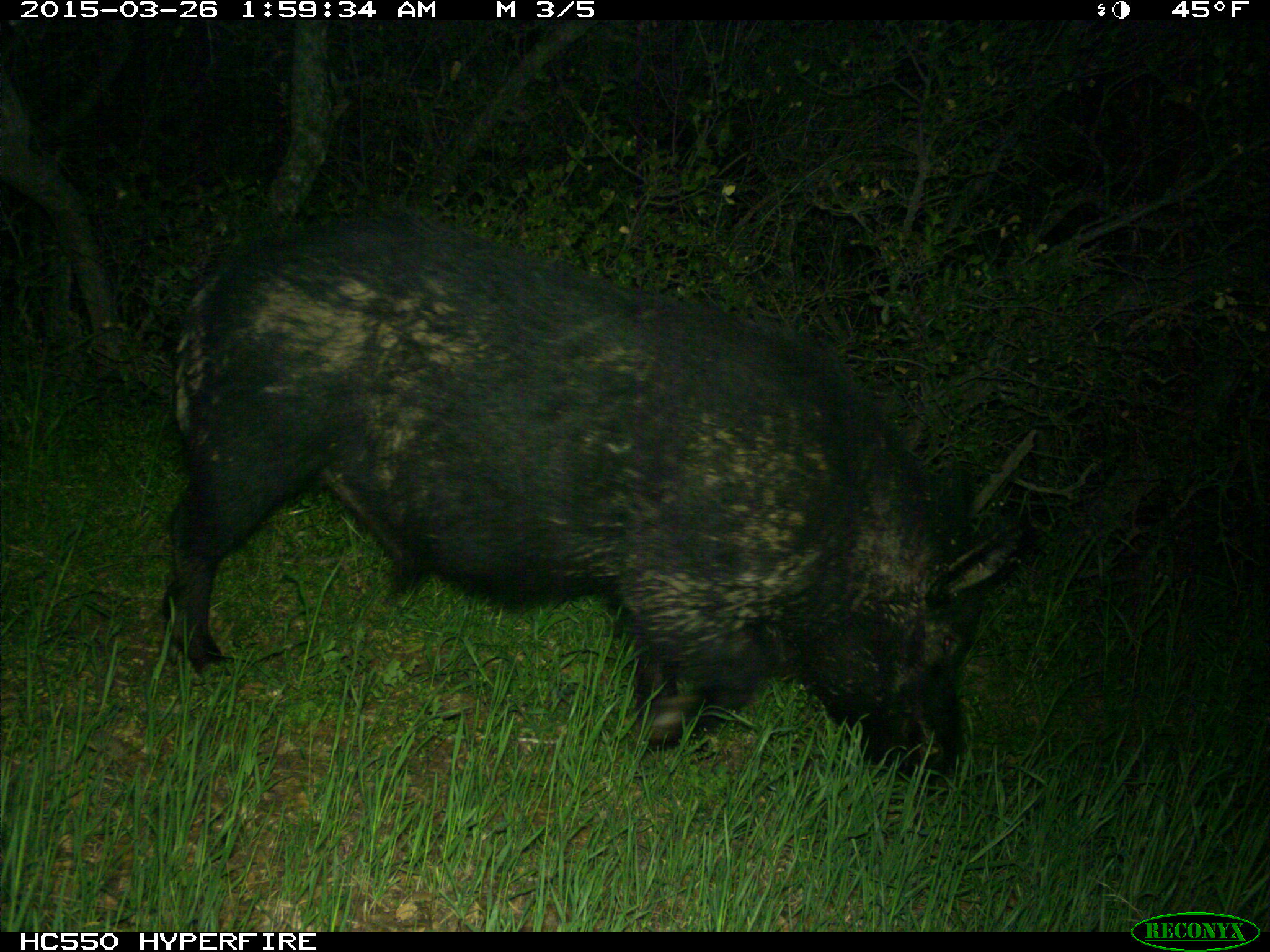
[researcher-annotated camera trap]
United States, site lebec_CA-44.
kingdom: Animalia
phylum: Chordata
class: Mammalia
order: Artiodactyla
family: Suidae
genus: Sus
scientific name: Sus scrofa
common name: wild boar